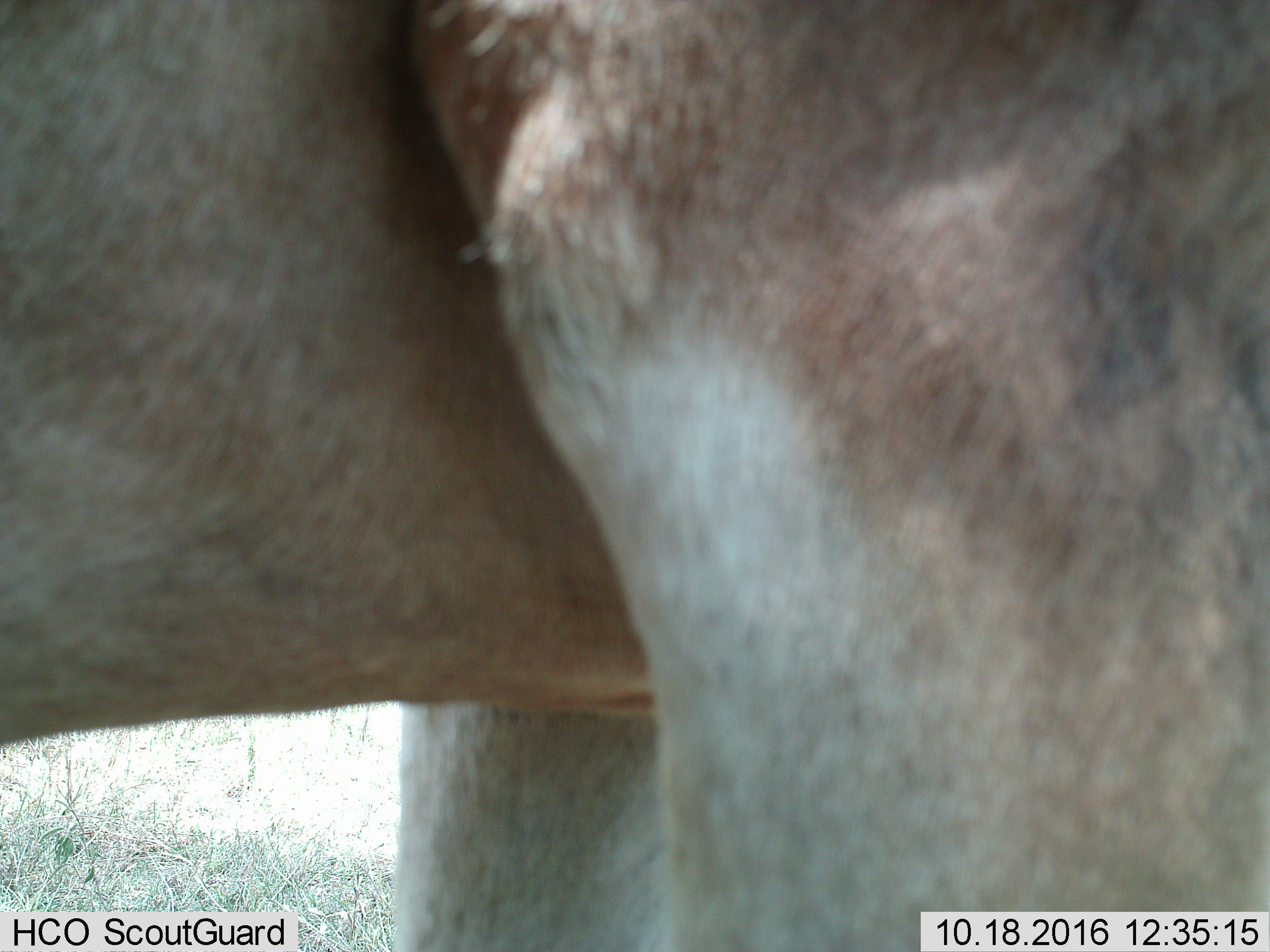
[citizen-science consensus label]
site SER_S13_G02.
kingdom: Animalia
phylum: Chordata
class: Mammalia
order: Artiodactyla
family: Bovidae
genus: Alcelaphus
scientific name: Alcelaphus buselaphus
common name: hartebeest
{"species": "hartebeest (Alcelaphus buselaphus)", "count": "1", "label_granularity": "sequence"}